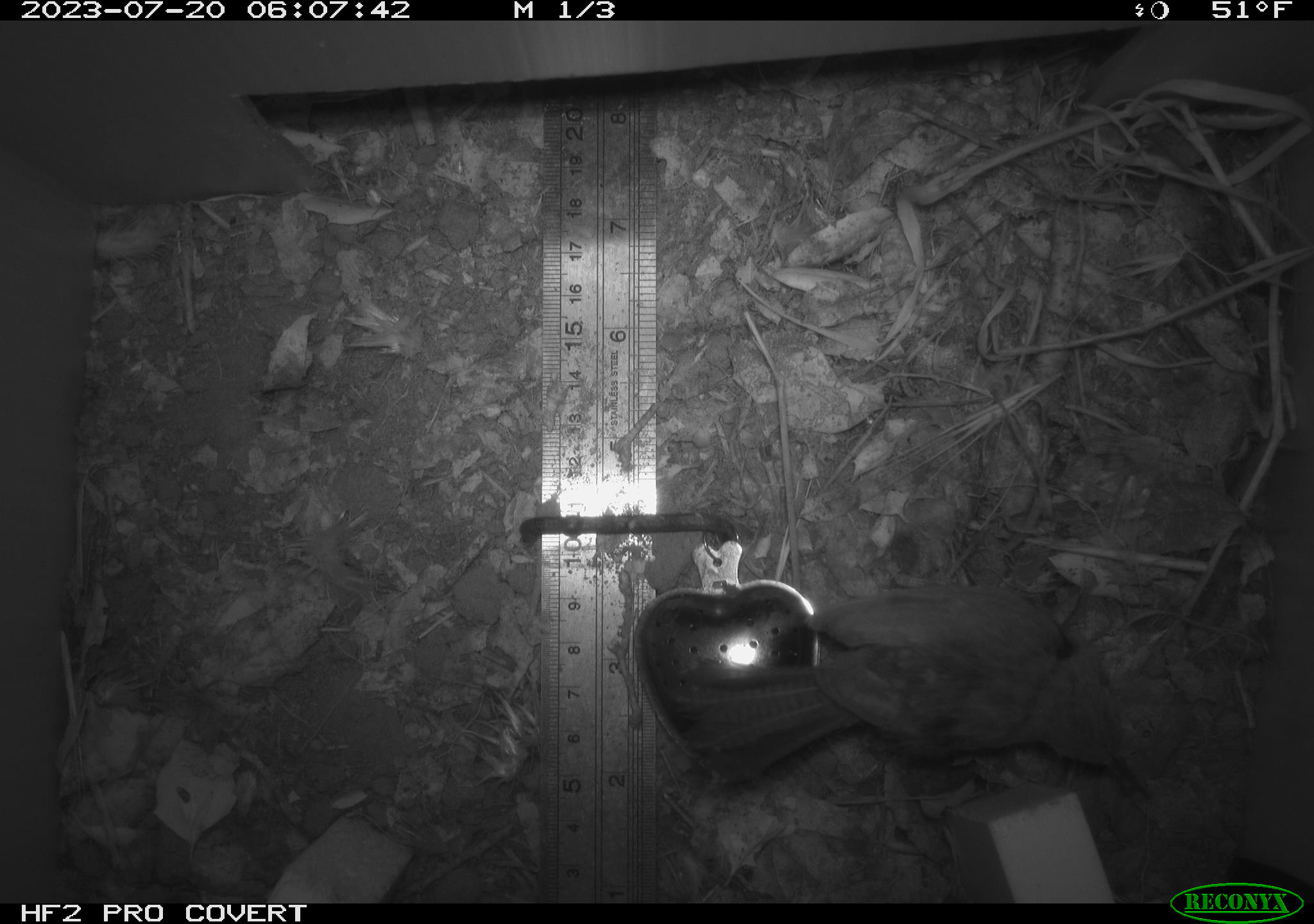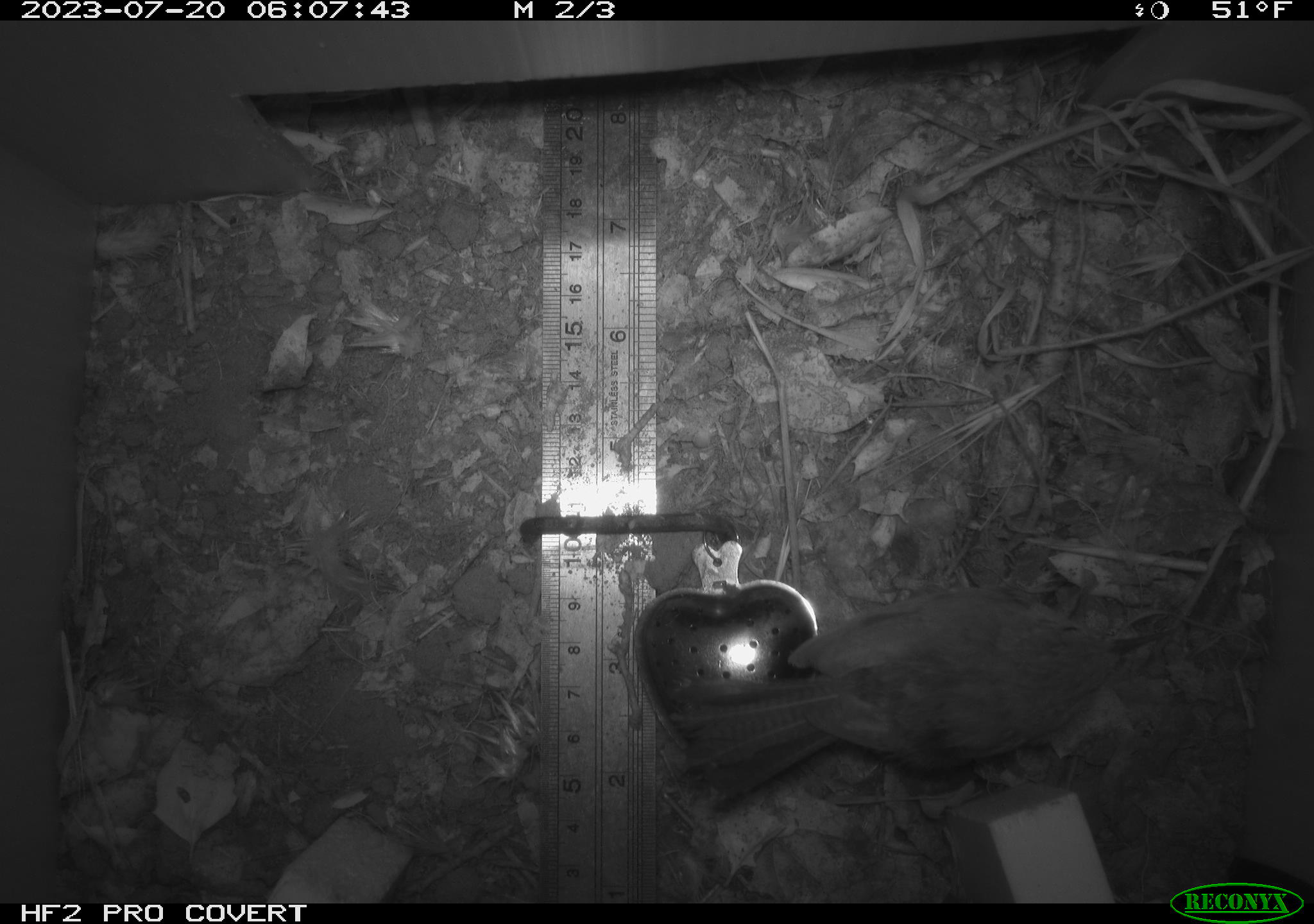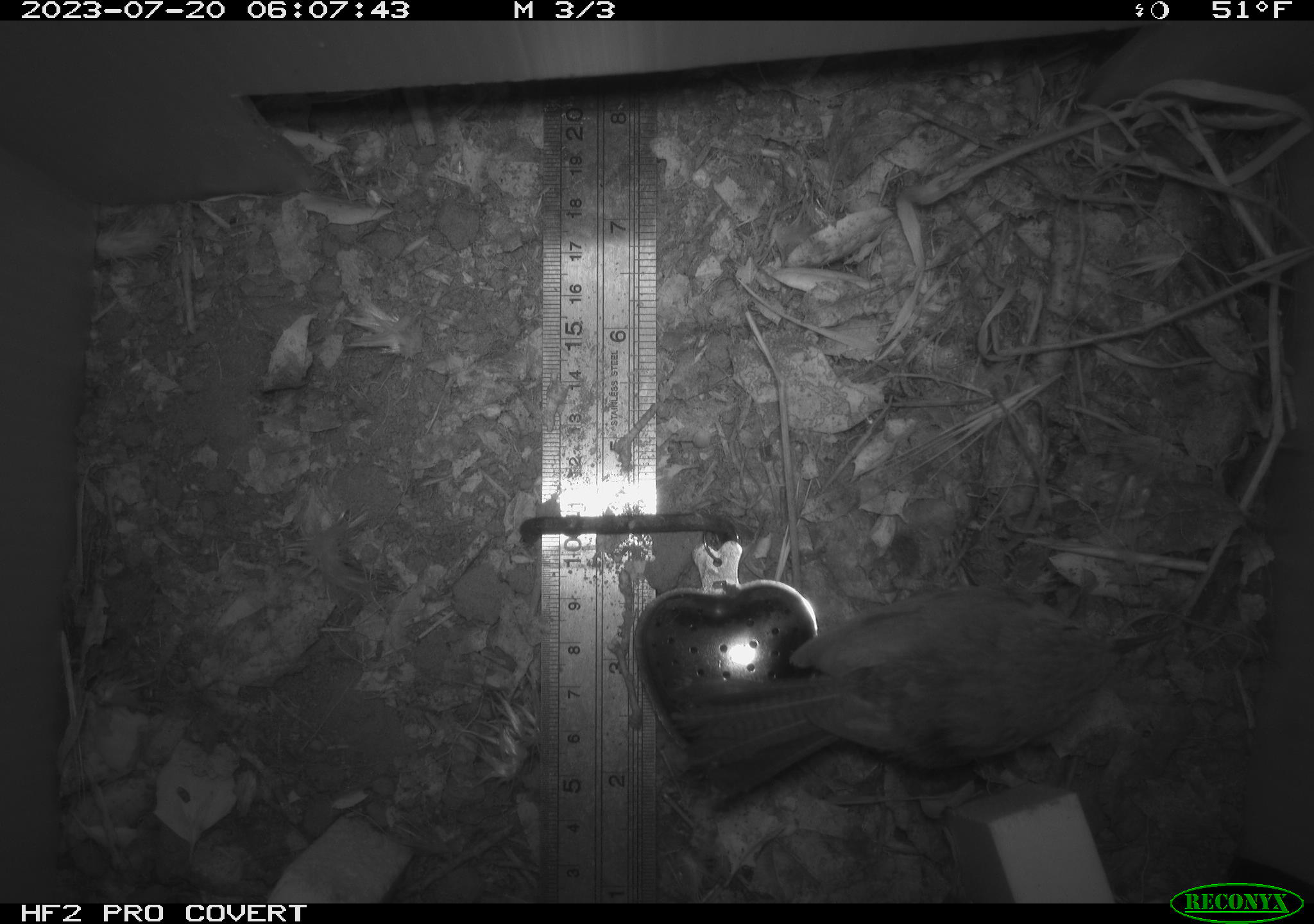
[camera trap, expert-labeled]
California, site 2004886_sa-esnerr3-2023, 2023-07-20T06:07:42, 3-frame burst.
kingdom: Animalia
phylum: Chordata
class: Aves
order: Passeriformes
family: Troglodytidae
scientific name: Troglodytidae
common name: wren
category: troglodytidae family